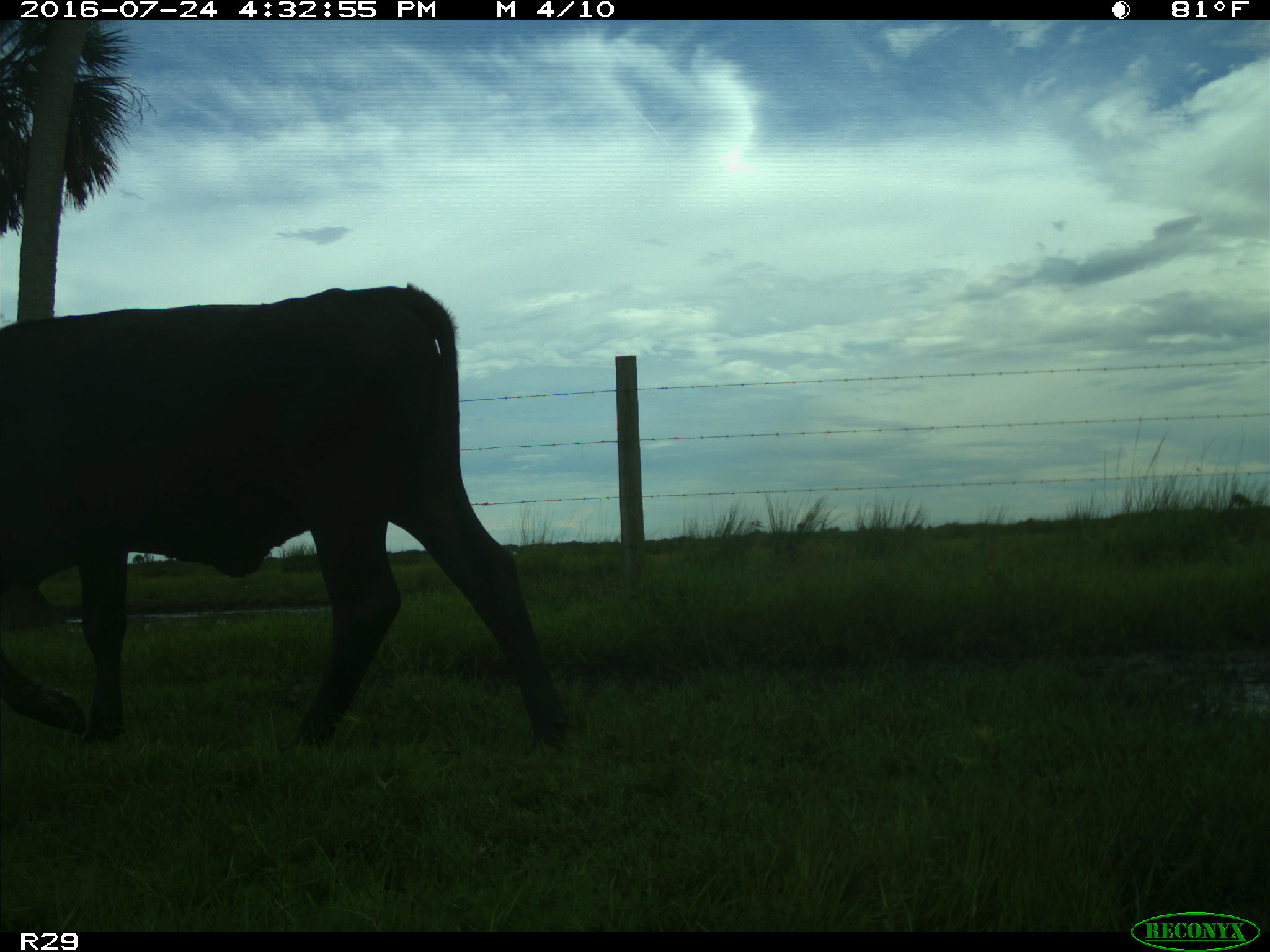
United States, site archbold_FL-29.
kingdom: Animalia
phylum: Chordata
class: Mammalia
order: Artiodactyla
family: Bovidae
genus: Bos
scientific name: Bos taurus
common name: domestic cow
Bos taurus (domestic cow).